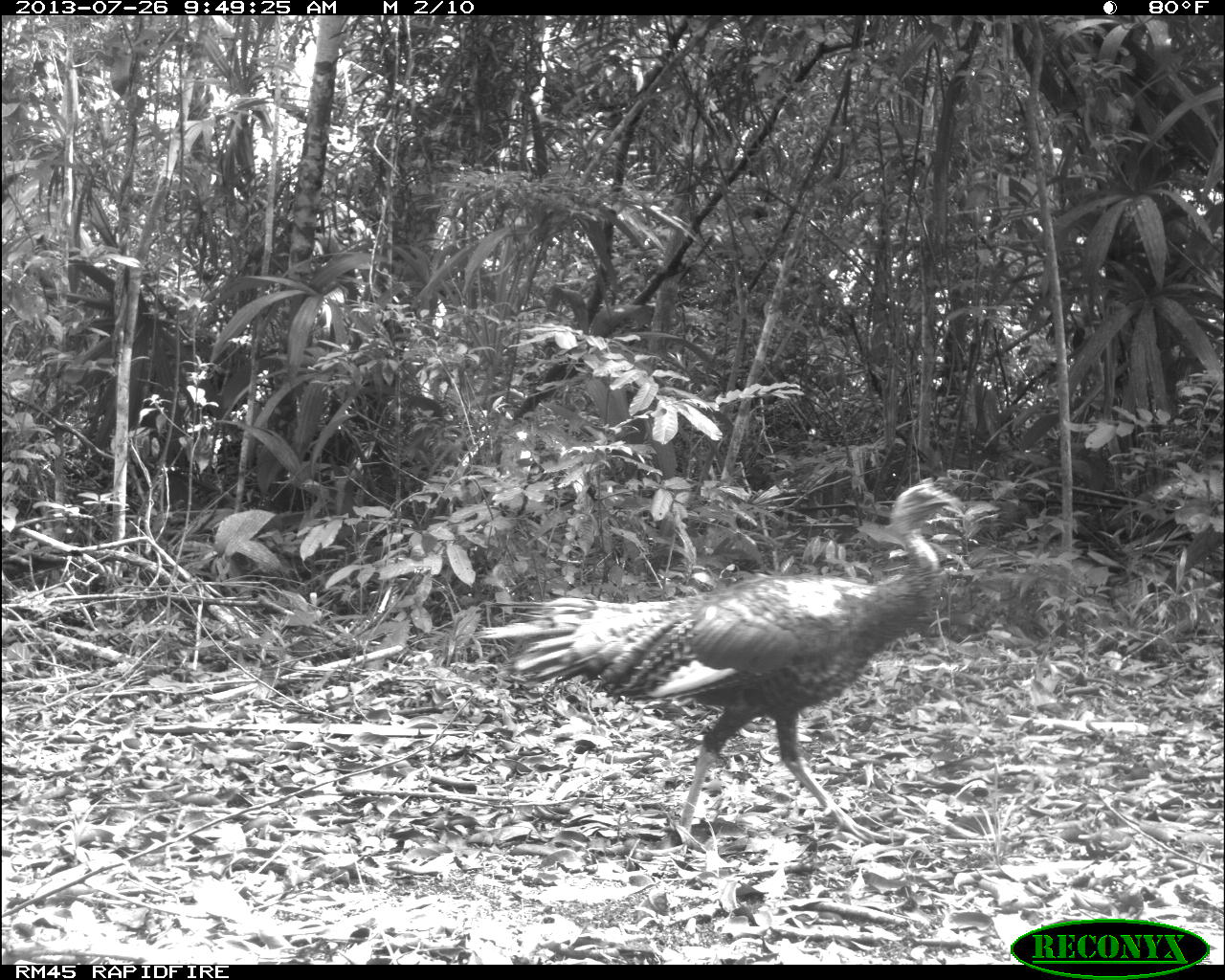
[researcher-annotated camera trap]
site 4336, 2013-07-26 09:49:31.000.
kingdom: Animalia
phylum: Chordata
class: Aves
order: Galliformes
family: Phasianidae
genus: Meleagris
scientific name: Meleagris ocellata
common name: ocellated turkey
Meleagris ocellata (ocellated turkey), count 2.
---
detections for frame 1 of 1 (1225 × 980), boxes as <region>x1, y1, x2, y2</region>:
meleagris ocellata: <region>473, 479, 958, 841</region>